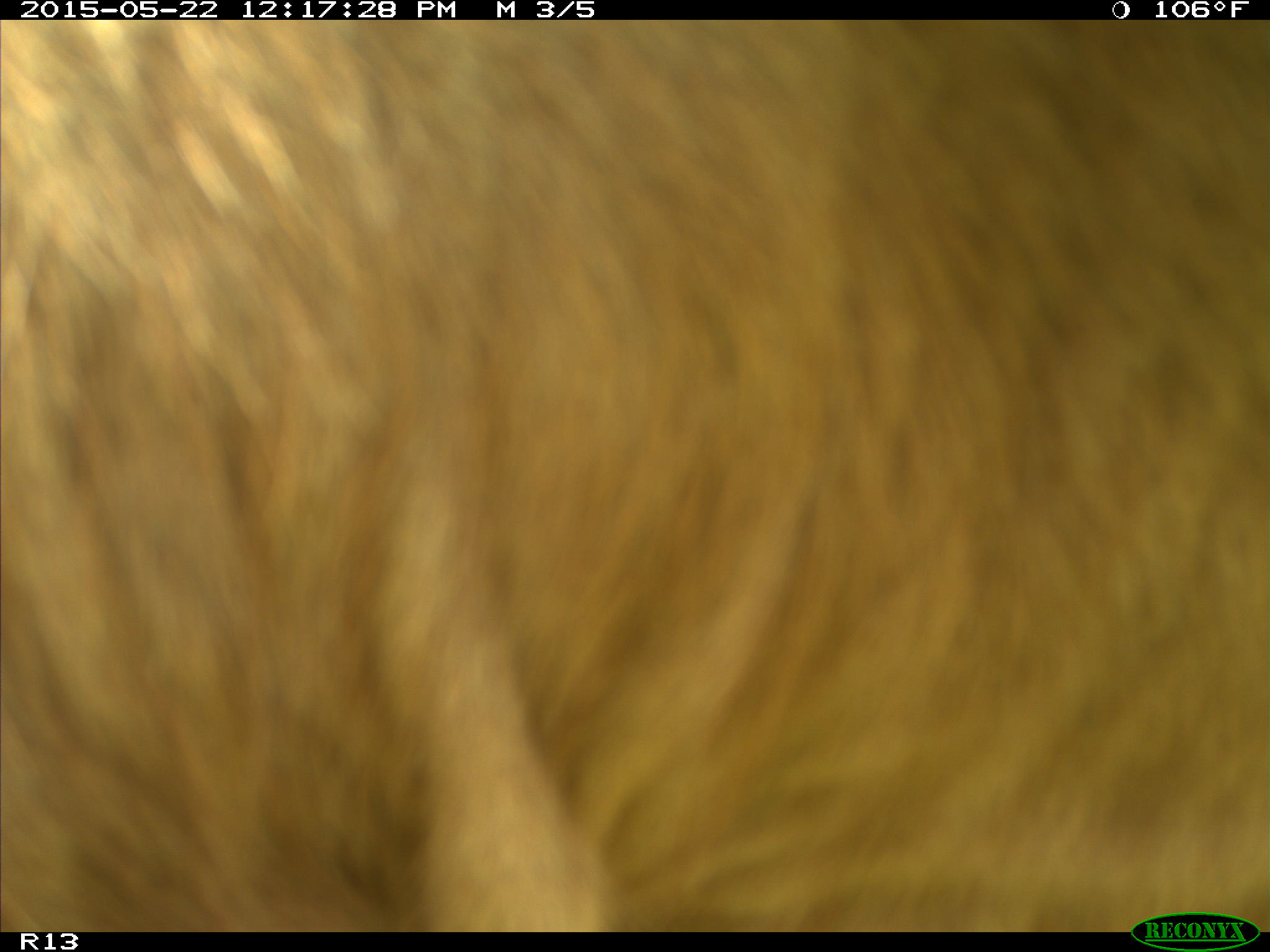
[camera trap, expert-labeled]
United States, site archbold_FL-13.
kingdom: Animalia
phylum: Chordata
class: Mammalia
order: Artiodactyla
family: Bovidae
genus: Bos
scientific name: Bos taurus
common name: domestic cow